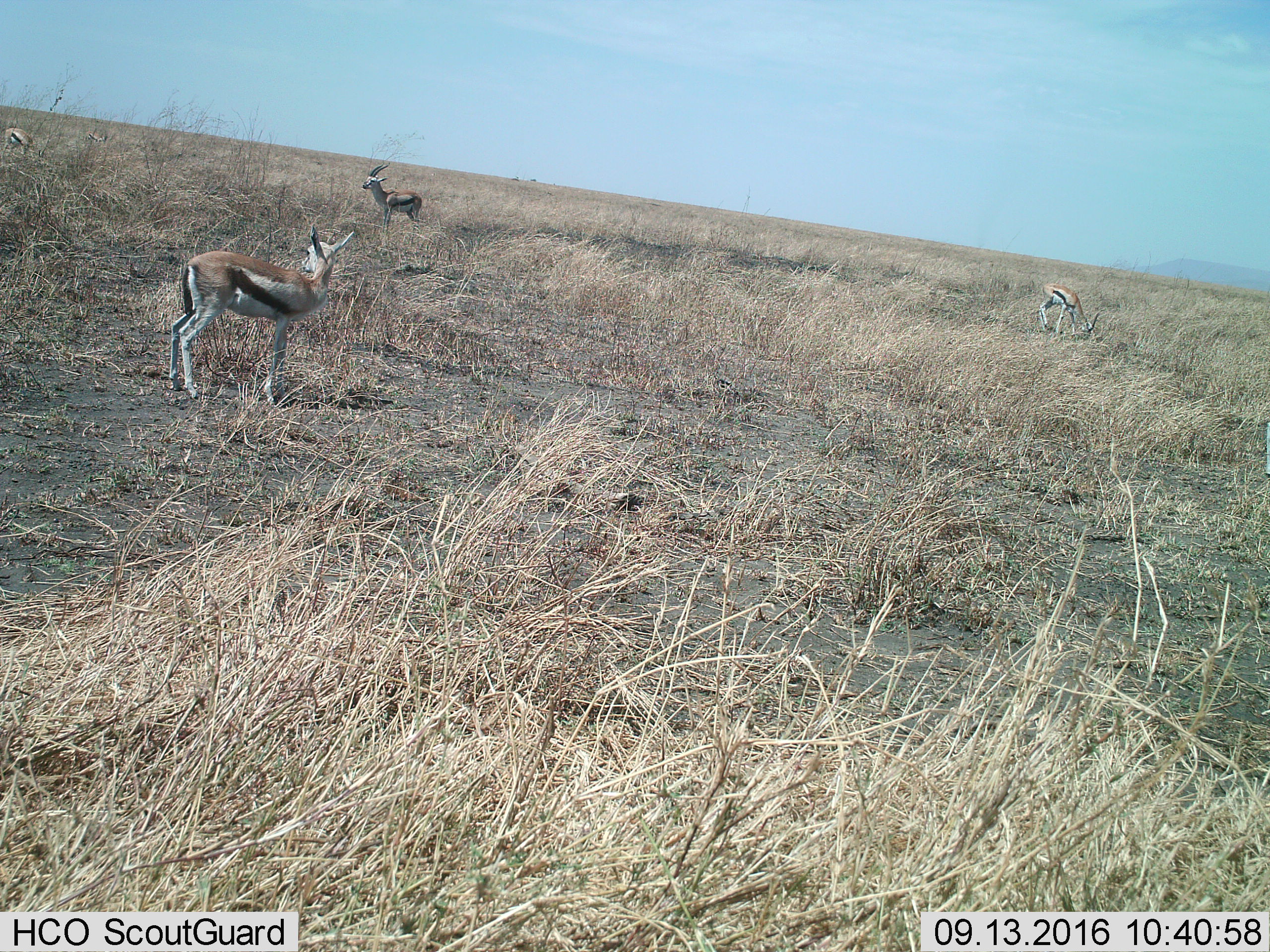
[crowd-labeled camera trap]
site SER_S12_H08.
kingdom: Animalia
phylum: Chordata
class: Mammalia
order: Artiodactyla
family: Bovidae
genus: Eudorcas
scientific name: Eudorcas thomsonii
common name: thomson's gazelle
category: gazellethomsons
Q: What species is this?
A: Gazellethomsons (thomson's gazelle) (Eudorcas thomsonii).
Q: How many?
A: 4.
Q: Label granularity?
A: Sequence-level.